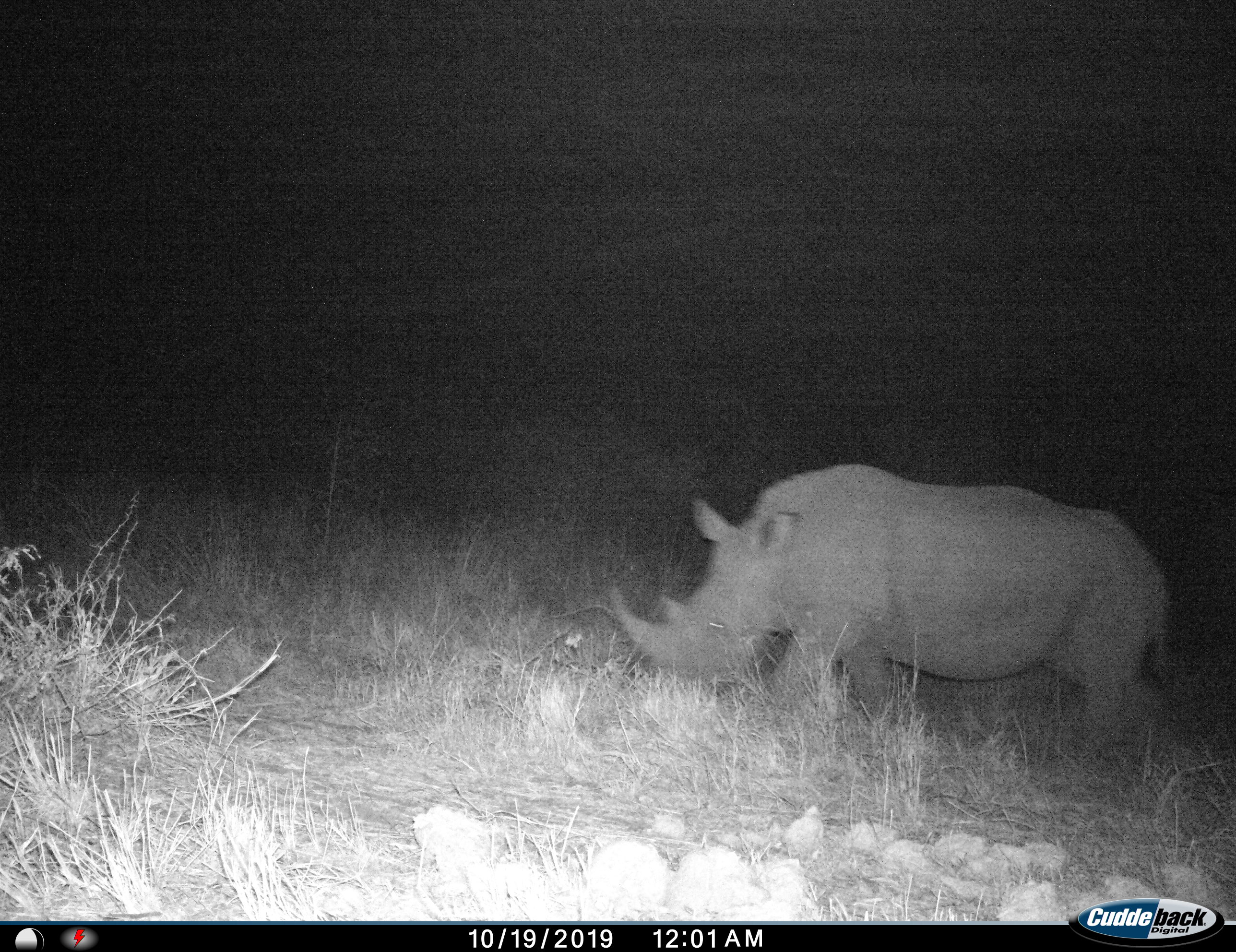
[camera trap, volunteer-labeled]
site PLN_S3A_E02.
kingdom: Animalia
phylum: Chordata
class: Mammalia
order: Perissodactyla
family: Rhinocerotidae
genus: Ceratotherium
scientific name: Ceratotherium simum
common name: white rhinoceros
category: rhinoceroswhite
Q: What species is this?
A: Rhinoceroswhite (white rhinoceros) (Ceratotherium simum).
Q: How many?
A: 1.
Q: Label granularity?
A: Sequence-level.